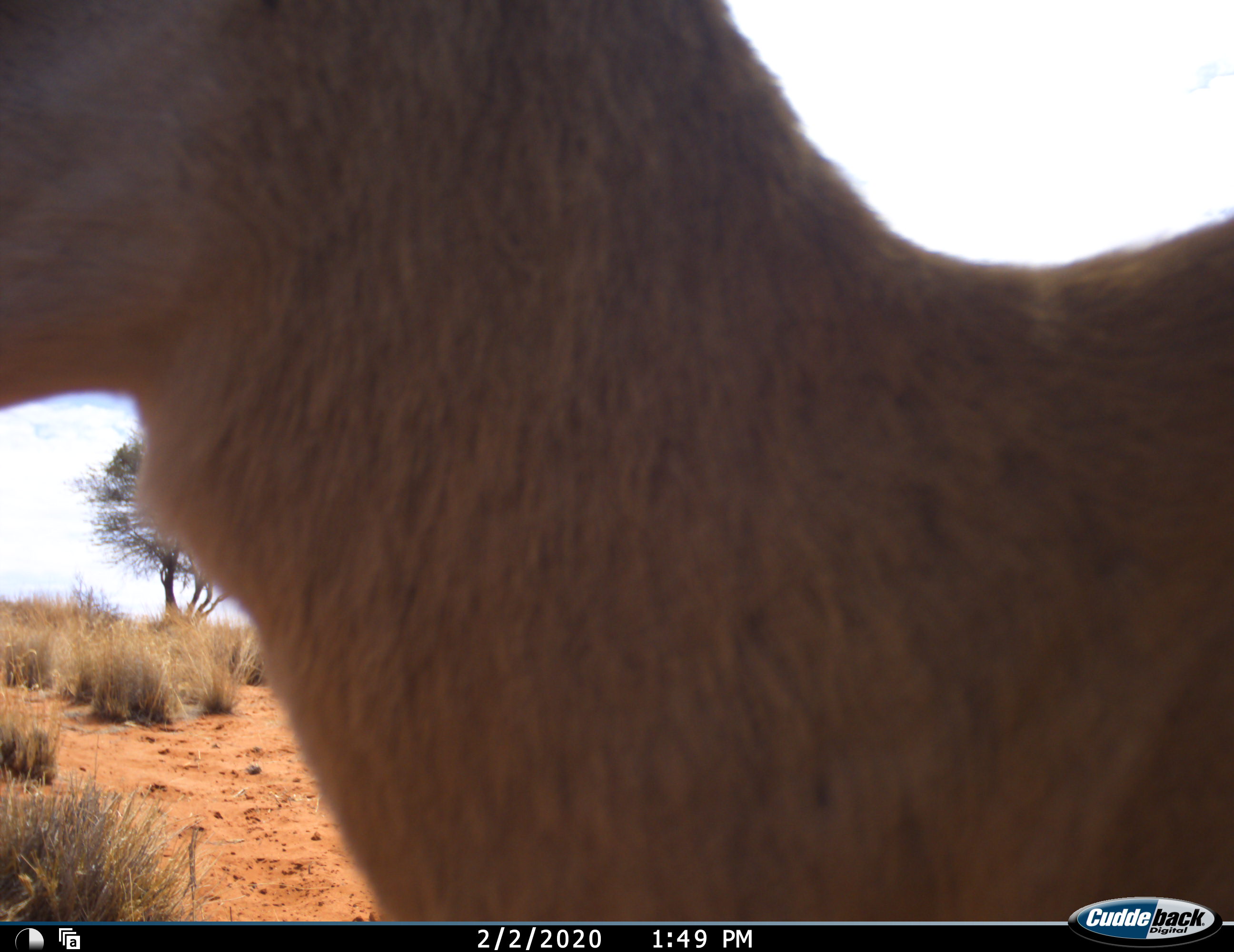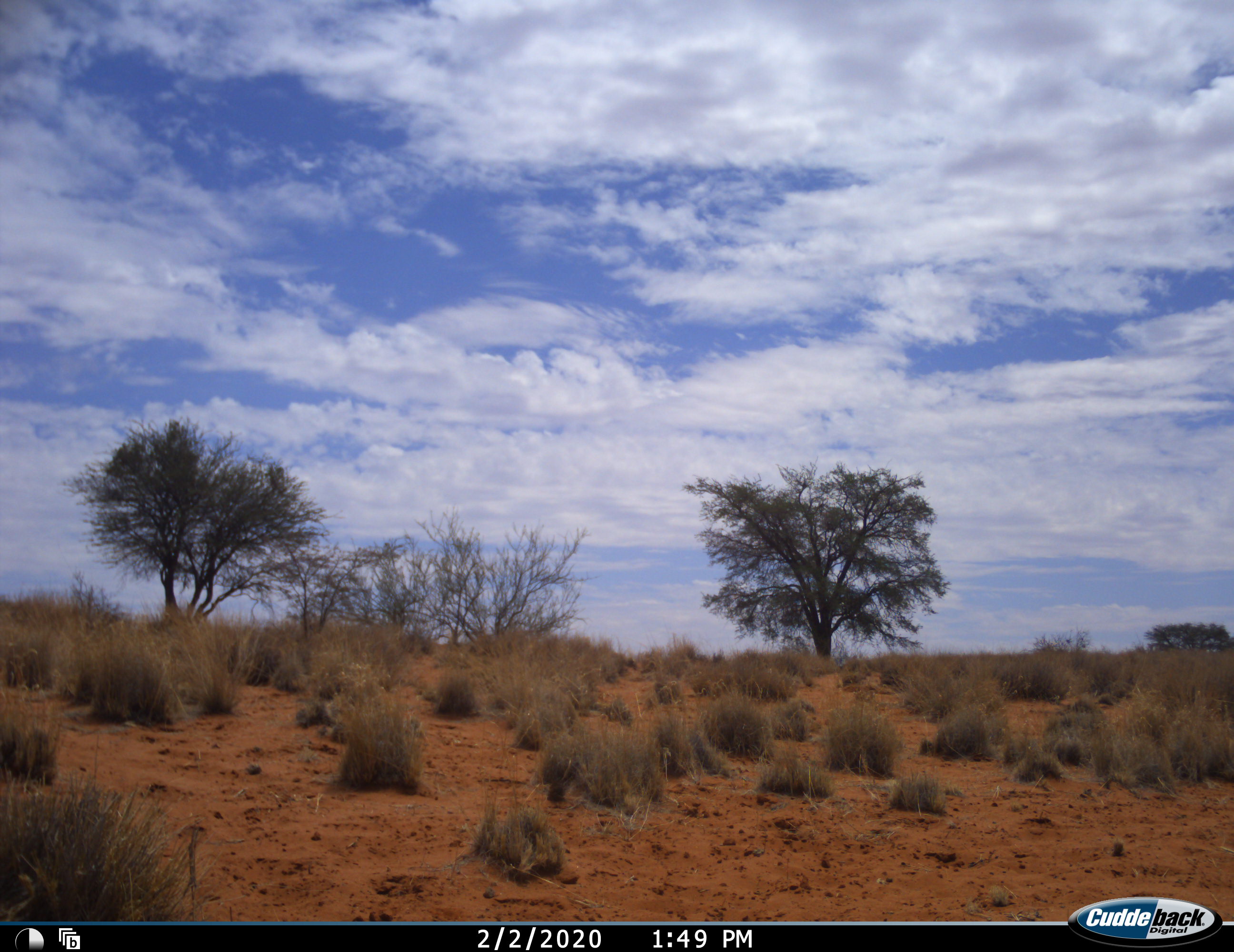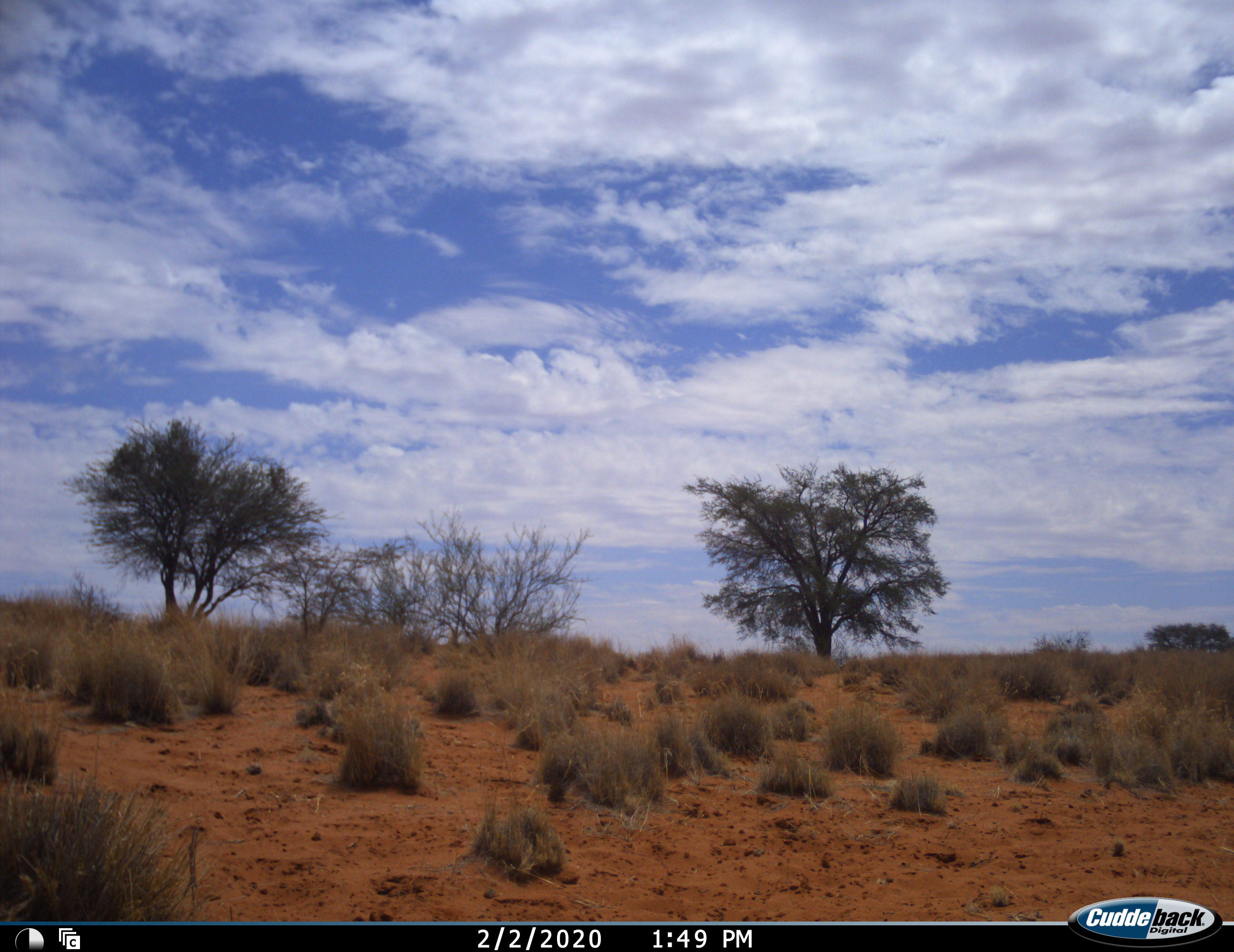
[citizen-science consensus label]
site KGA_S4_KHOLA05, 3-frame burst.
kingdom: Animalia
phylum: Chordata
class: Mammalia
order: Artiodactyla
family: Bovidae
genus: Antidorcas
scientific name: Antidorcas marsupialis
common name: springbok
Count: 1.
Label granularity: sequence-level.